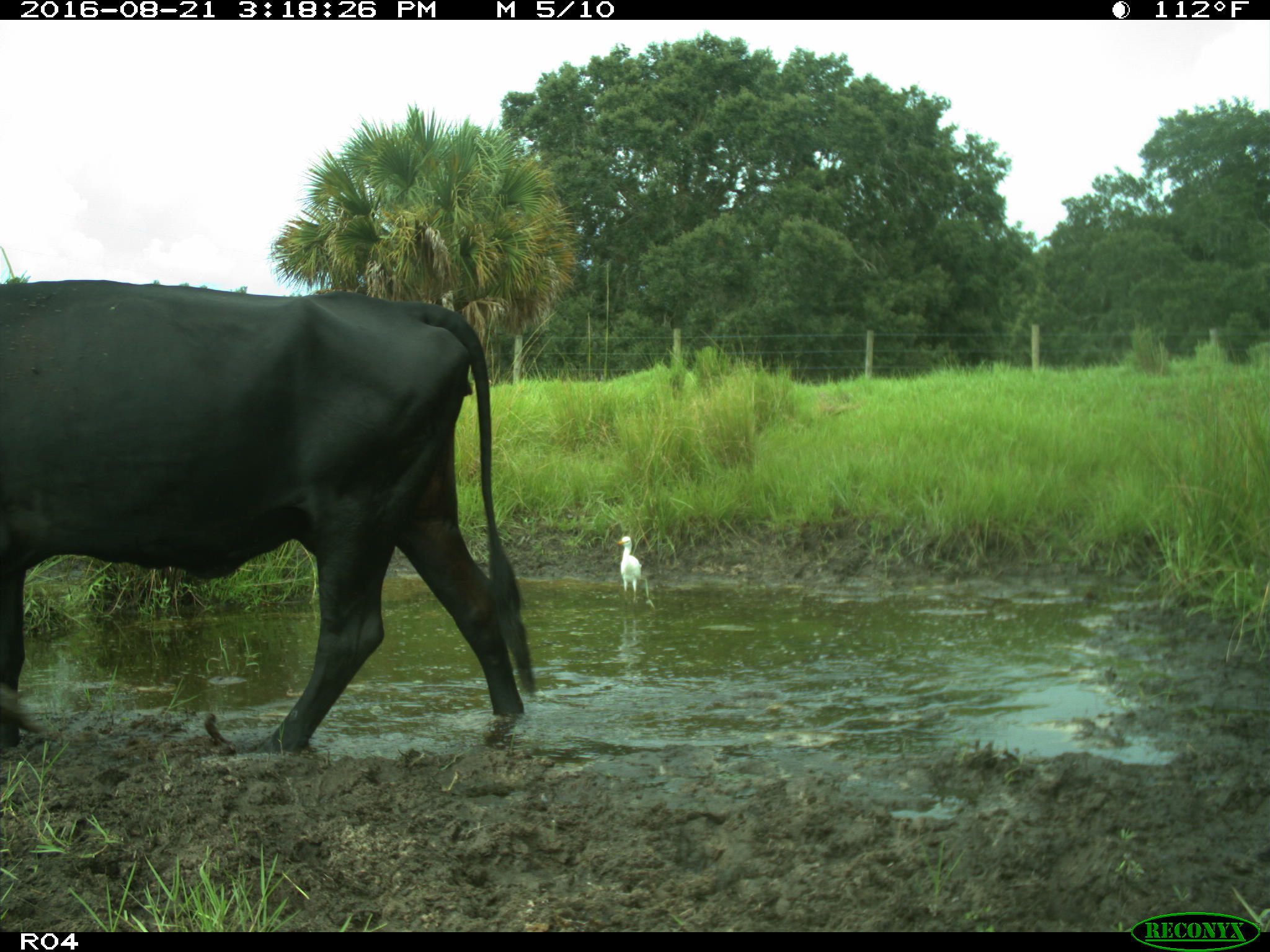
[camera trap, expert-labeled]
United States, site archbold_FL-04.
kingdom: Animalia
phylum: Chordata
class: Mammalia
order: Artiodactyla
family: Bovidae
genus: Bos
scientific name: Bos taurus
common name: domestic cow